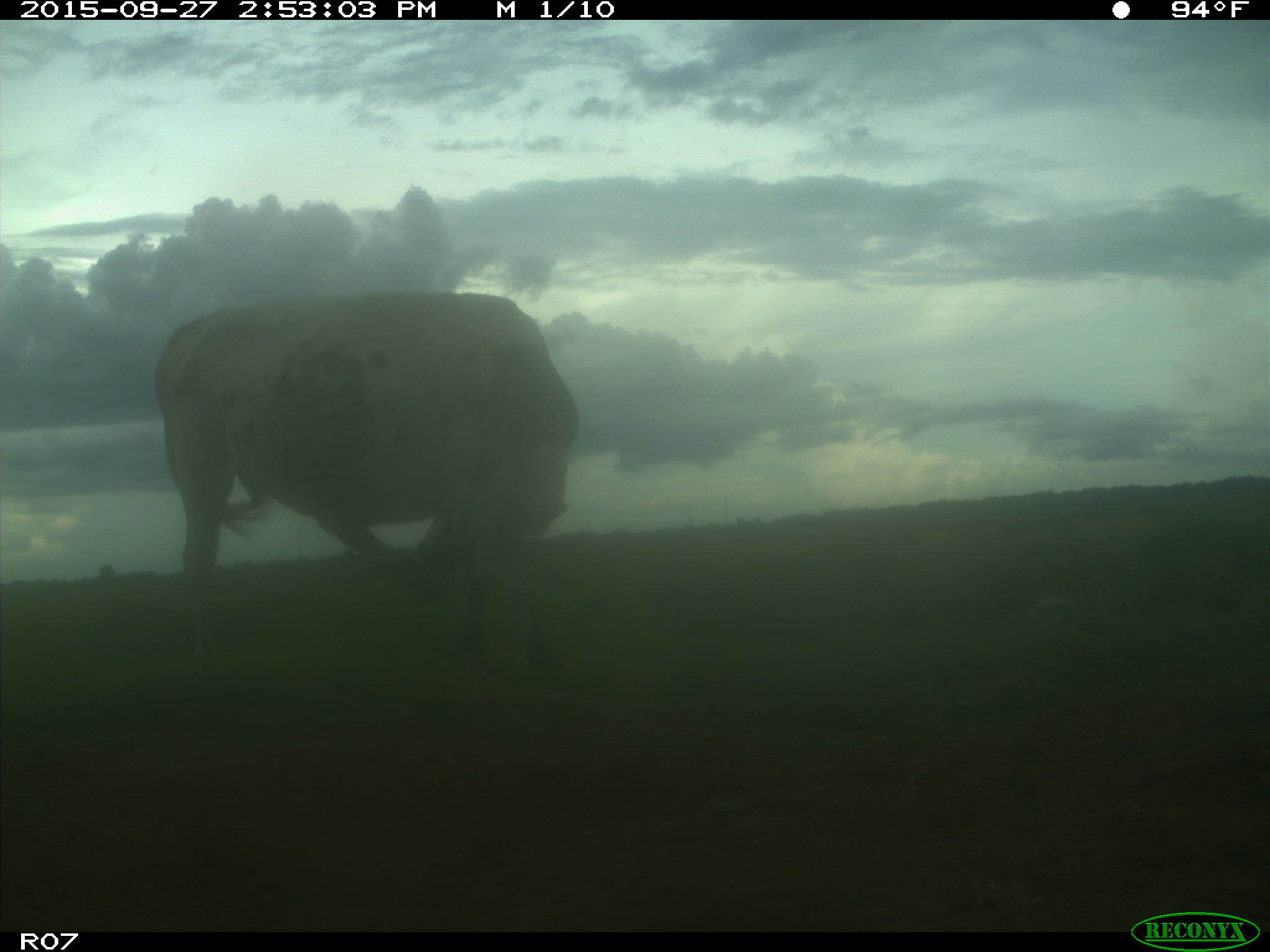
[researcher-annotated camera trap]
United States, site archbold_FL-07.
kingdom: Animalia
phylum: Chordata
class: Mammalia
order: Artiodactyla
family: Bovidae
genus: Bos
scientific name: Bos taurus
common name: domestic cow